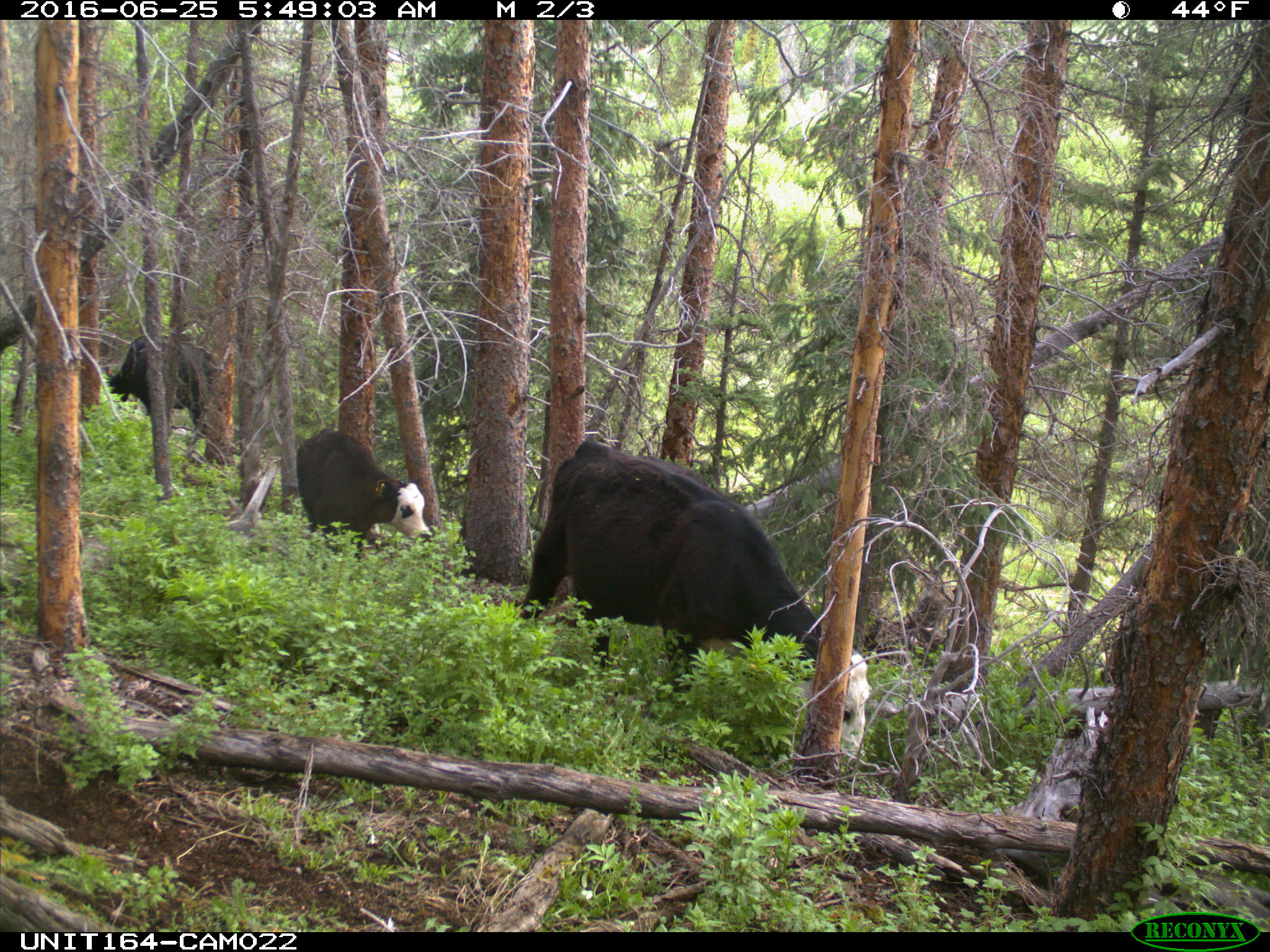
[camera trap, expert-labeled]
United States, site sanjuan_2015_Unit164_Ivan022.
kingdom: Animalia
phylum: Chordata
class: Mammalia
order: Artiodactyla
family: Bovidae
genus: Bos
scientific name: Bos taurus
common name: domestic cow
Bos taurus (domestic cow).